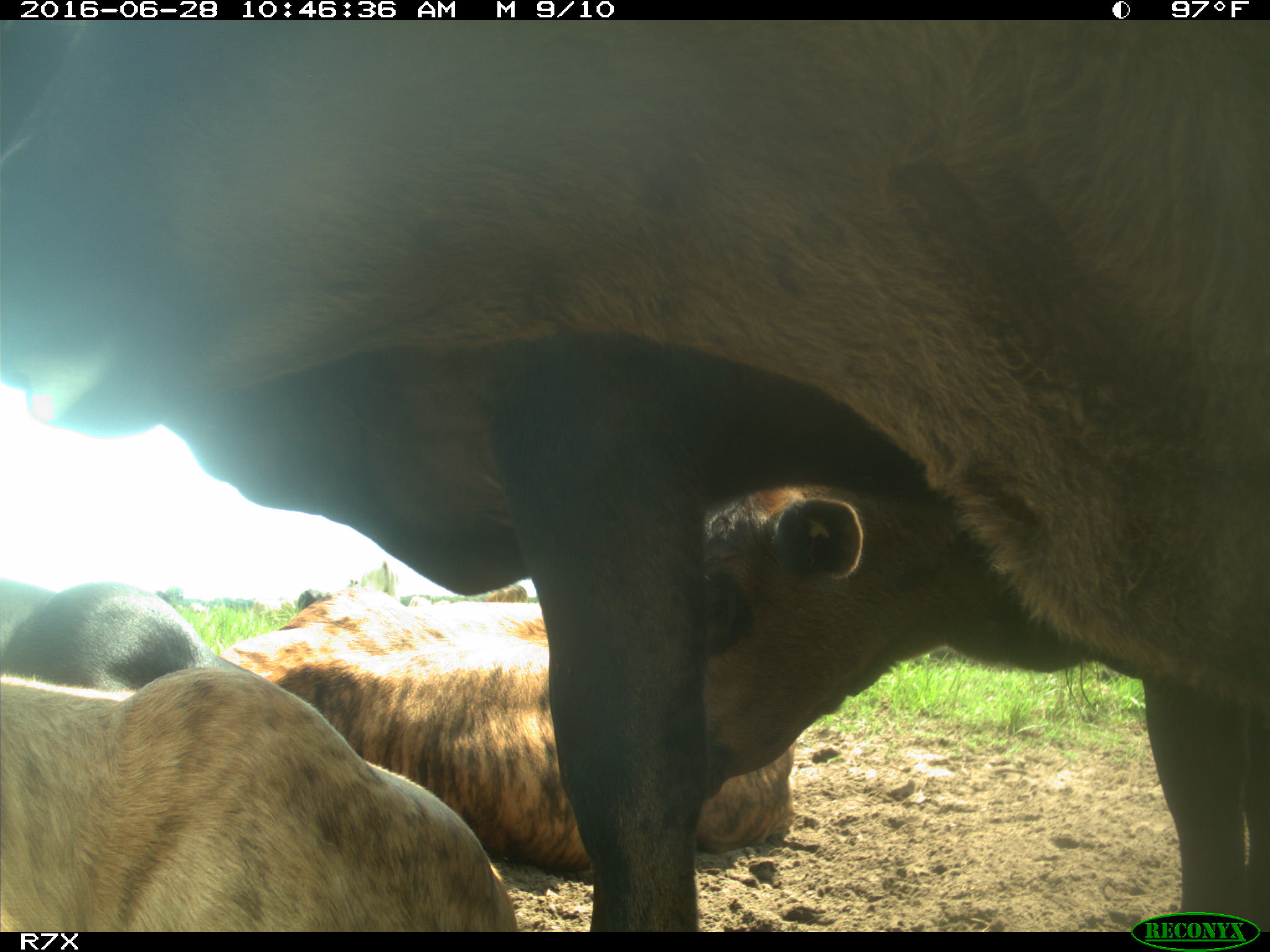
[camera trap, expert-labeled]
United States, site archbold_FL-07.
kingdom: Animalia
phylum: Chordata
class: Mammalia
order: Artiodactyla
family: Bovidae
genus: Bos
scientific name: Bos taurus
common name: domestic cow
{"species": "Bos taurus (domestic cow)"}